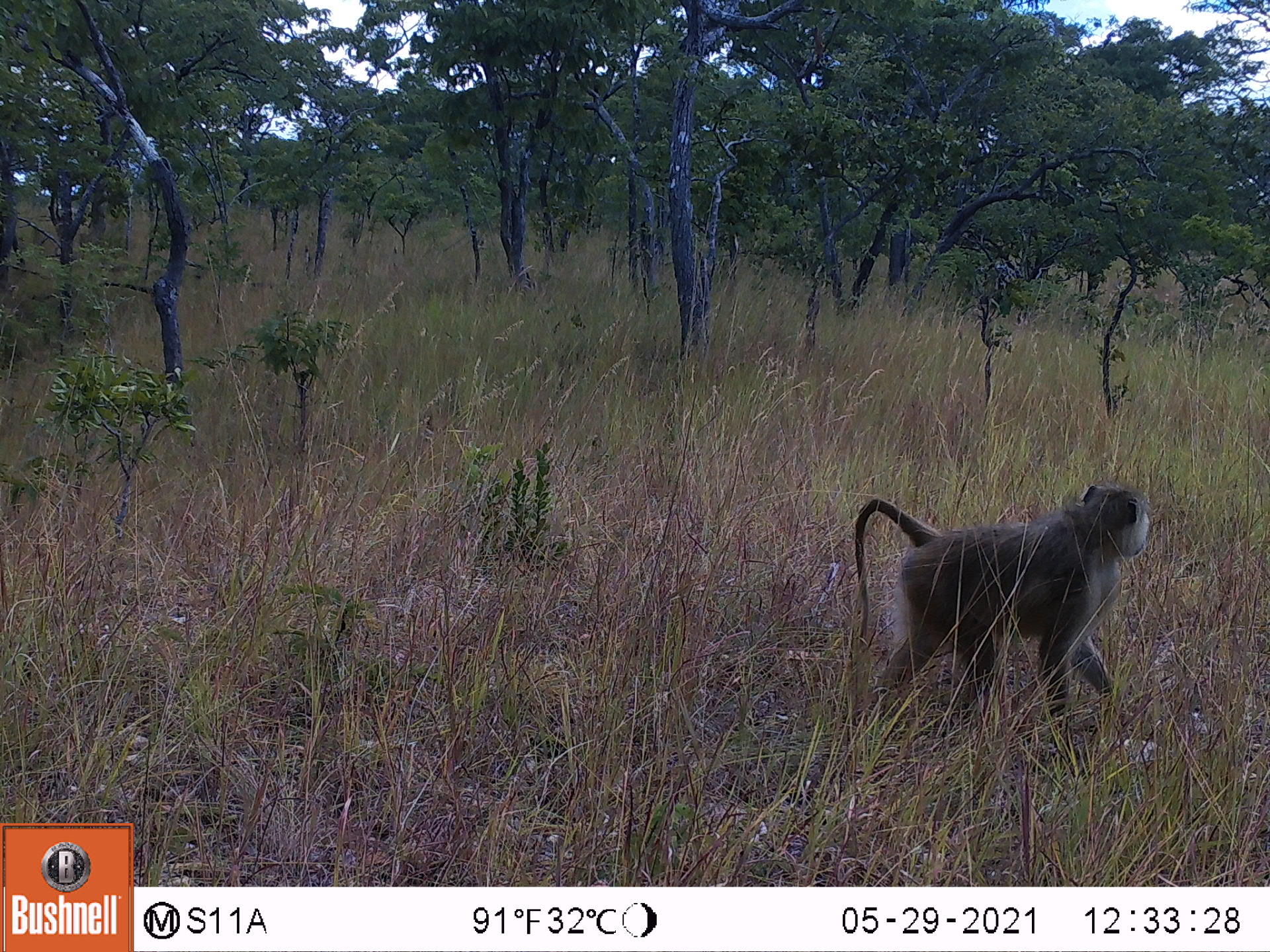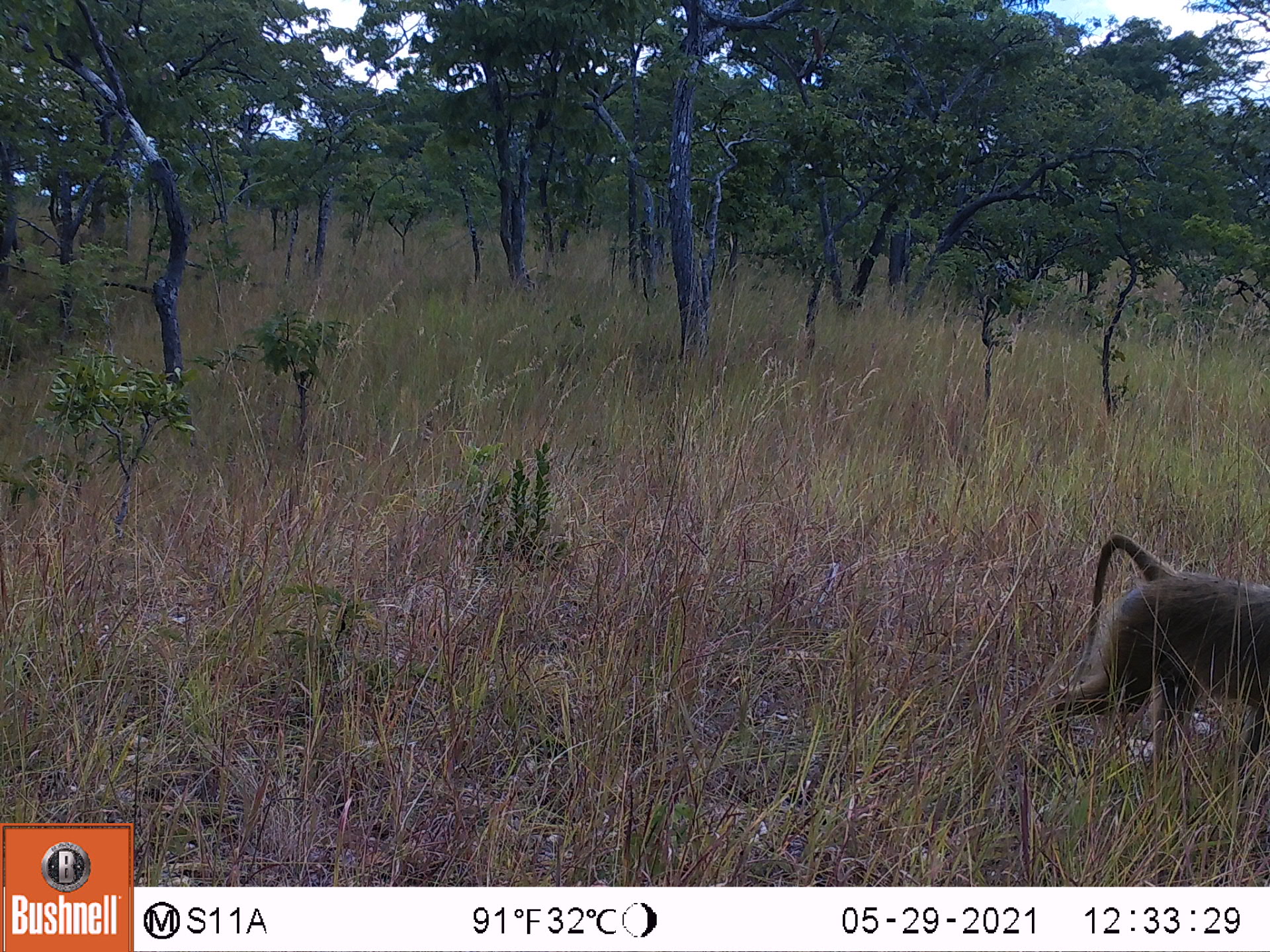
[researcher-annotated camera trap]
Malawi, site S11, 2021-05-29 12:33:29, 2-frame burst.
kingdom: Animalia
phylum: Chordata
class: Mammalia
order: Primates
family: Cercopithecidae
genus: Papio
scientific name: Papio cynocephalus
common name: yellow baboon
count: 1